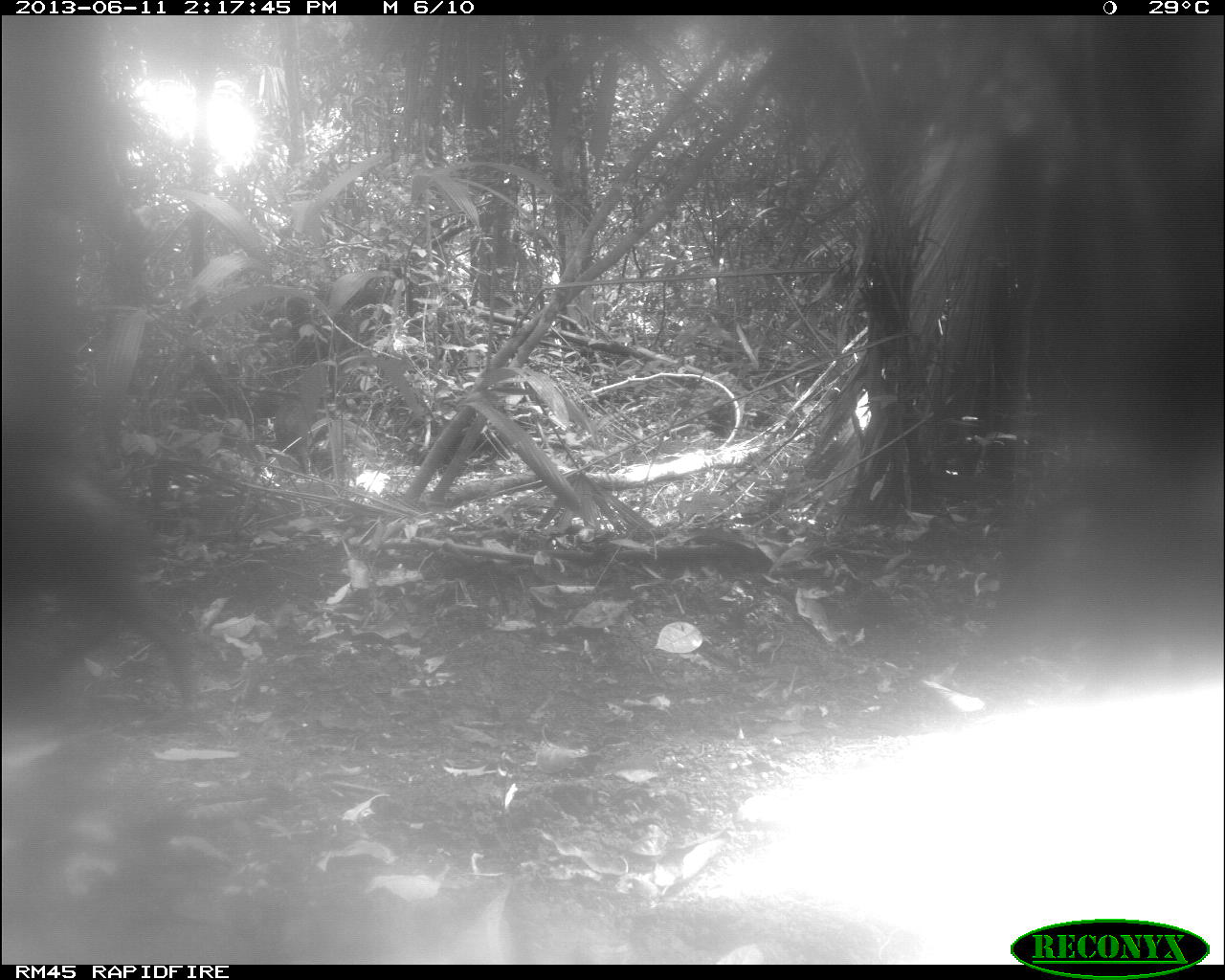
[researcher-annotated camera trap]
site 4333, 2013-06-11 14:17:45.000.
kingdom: Animalia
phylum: Chordata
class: Mammalia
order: Artiodactyla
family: Tayassuidae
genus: Tayassu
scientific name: Tayassu pecari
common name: white-lipped peccary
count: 3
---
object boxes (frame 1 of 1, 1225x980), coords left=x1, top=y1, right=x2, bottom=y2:
tayassu pecari: left=0, top=457, right=203, bottom=720